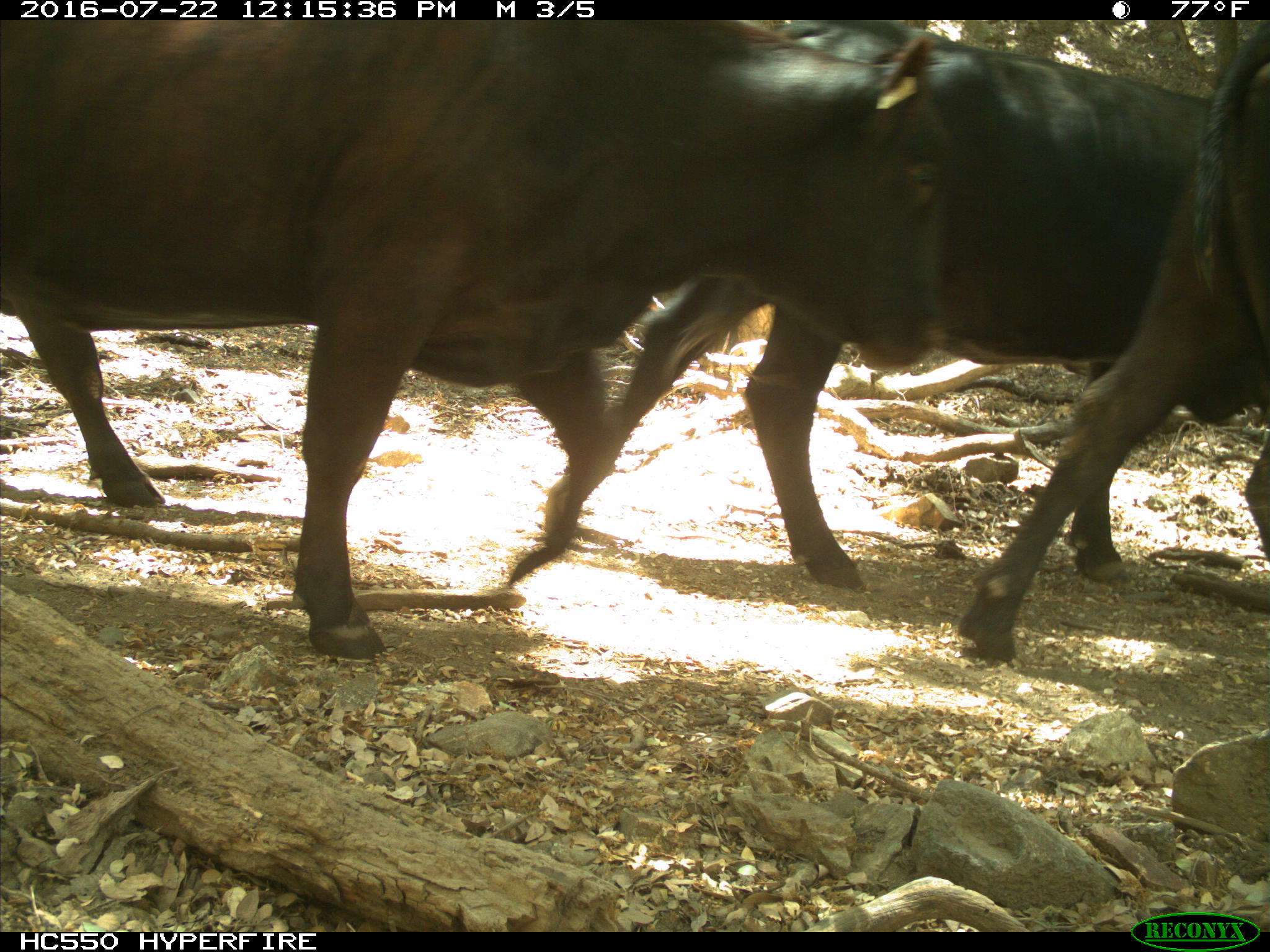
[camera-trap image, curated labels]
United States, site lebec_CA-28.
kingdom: Animalia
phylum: Chordata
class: Mammalia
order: Artiodactyla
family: Bovidae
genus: Bos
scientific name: Bos taurus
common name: domestic cow